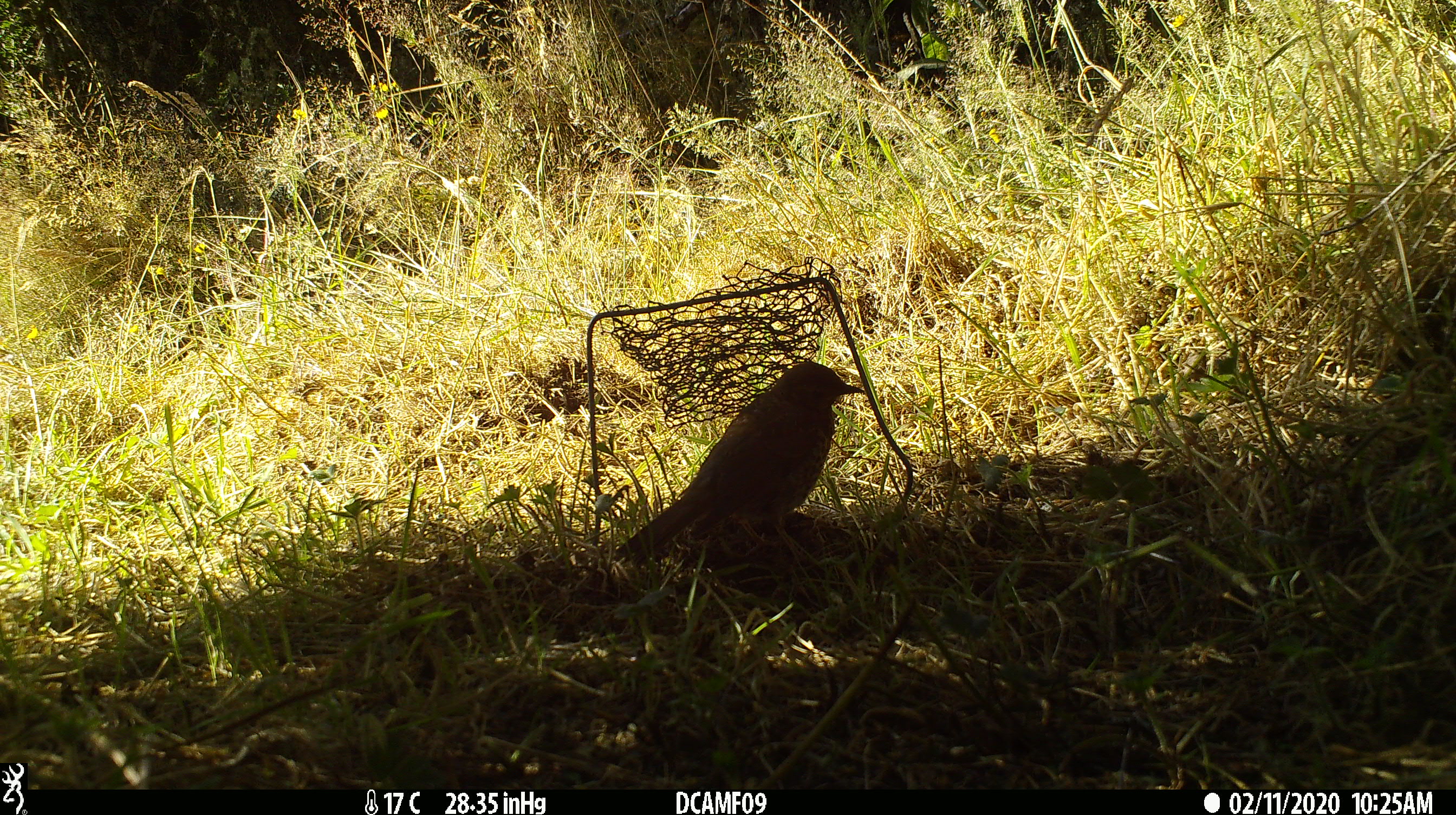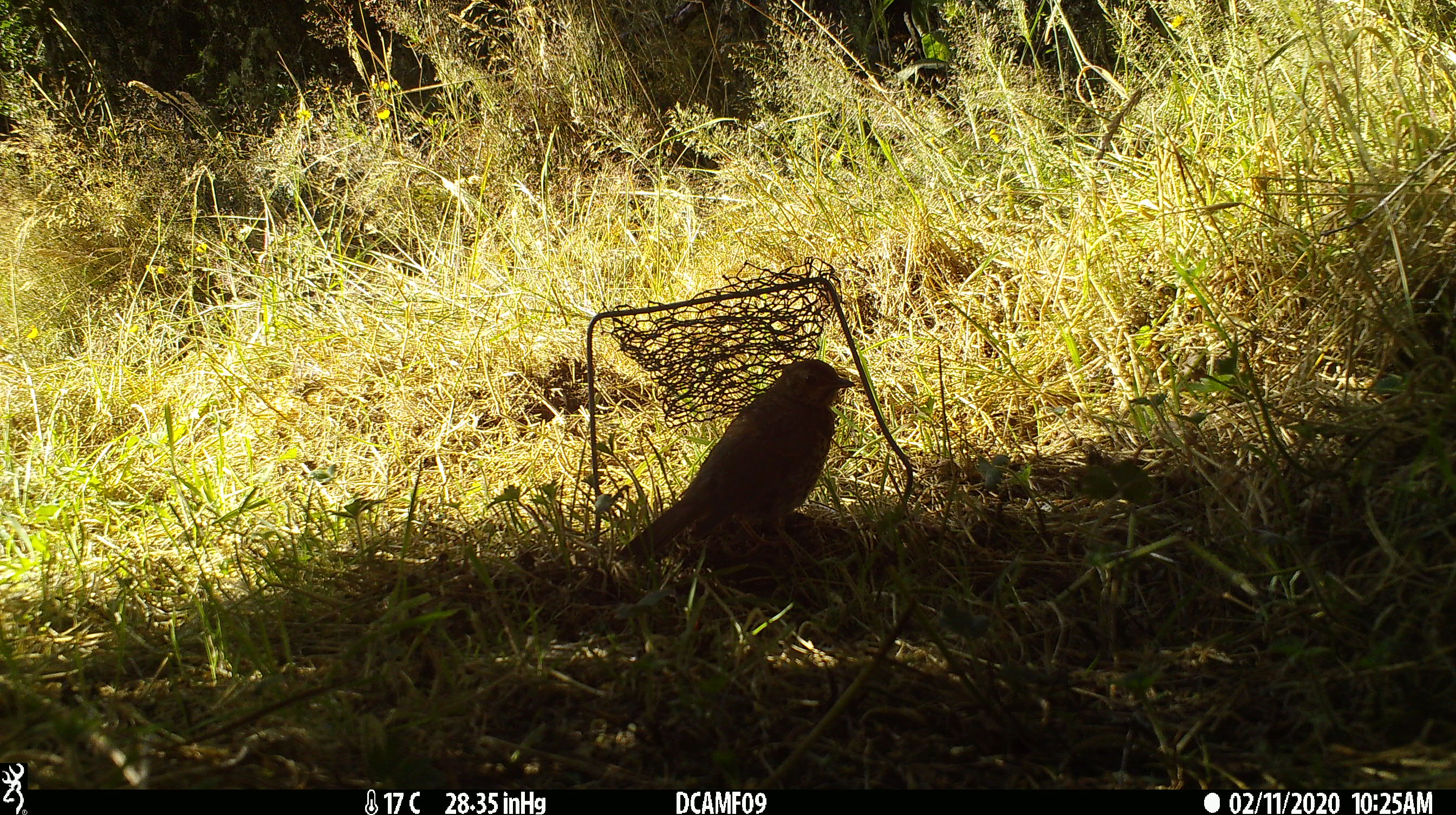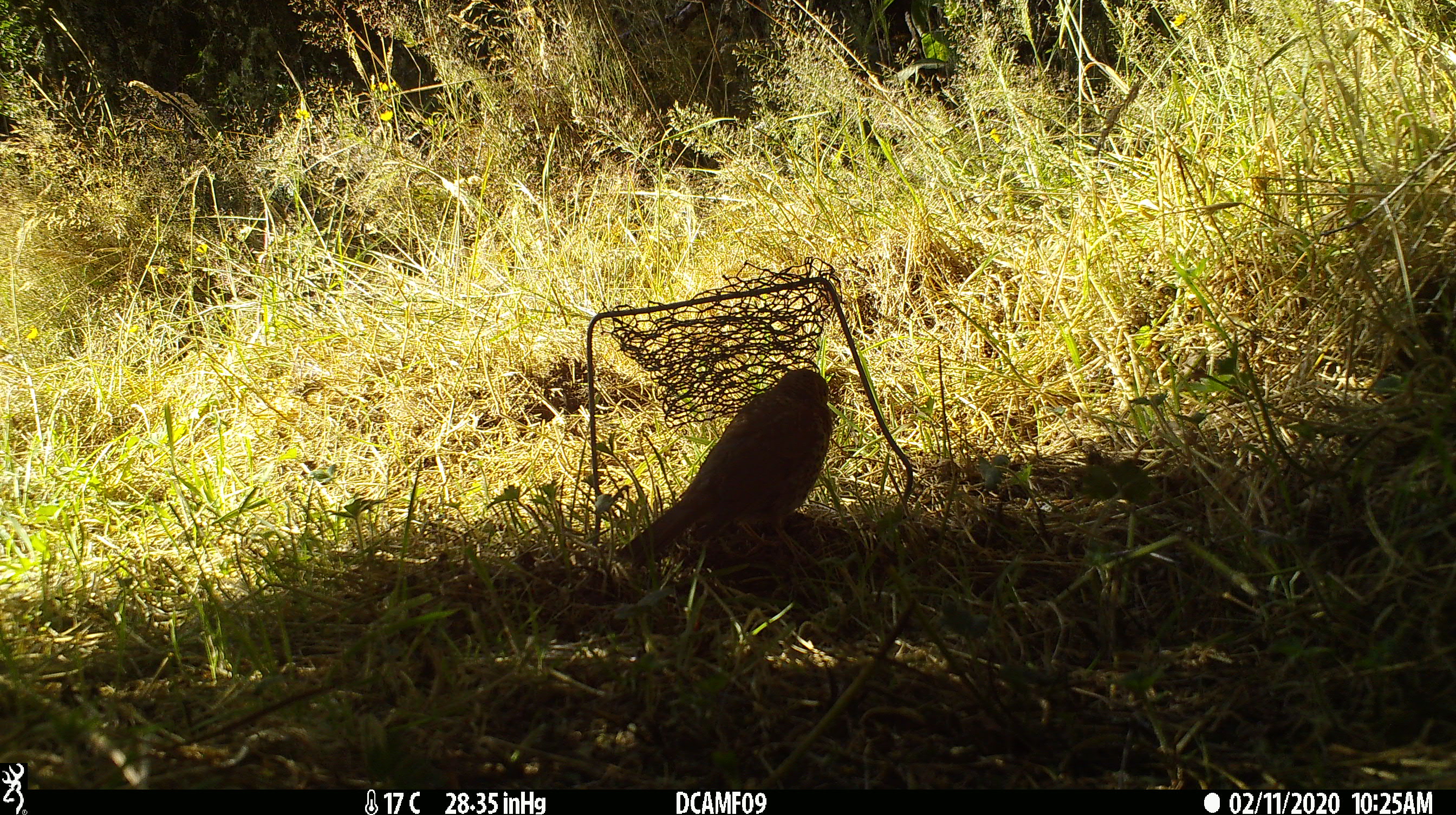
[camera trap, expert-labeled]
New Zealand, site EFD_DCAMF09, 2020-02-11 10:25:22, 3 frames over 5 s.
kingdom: Animalia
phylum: Chordata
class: Aves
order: Passeriformes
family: Turdidae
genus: Turdus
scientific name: Turdus philomelos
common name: song thrush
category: thrush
Thrush (song thrush) (Turdus philomelos).